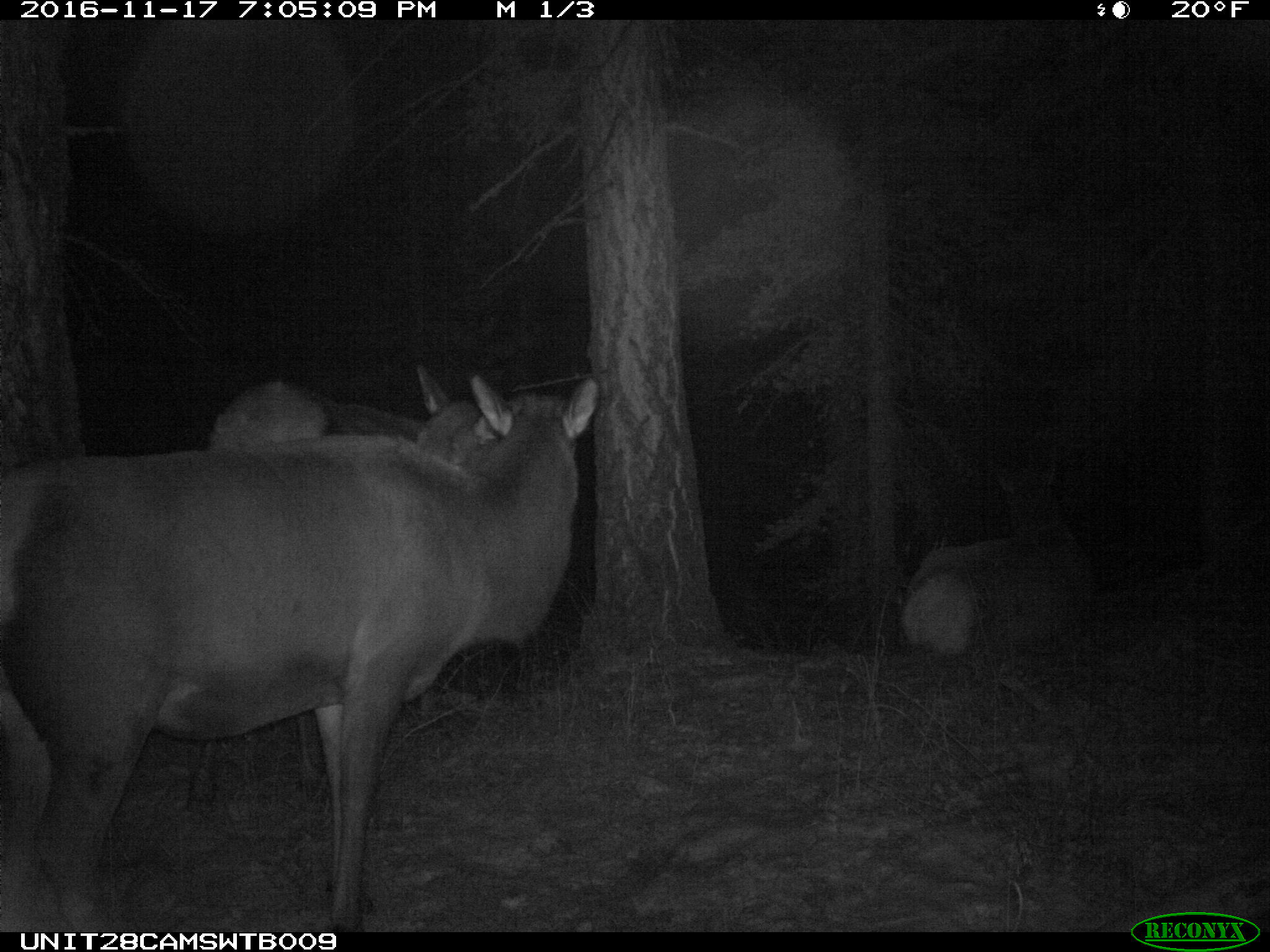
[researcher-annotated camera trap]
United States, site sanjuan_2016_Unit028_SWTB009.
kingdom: Animalia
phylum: Chordata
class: Mammalia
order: Artiodactyla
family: Cervidae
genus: Cervus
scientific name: Cervus elaphus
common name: red deer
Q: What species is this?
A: Cervus elaphus (red deer).